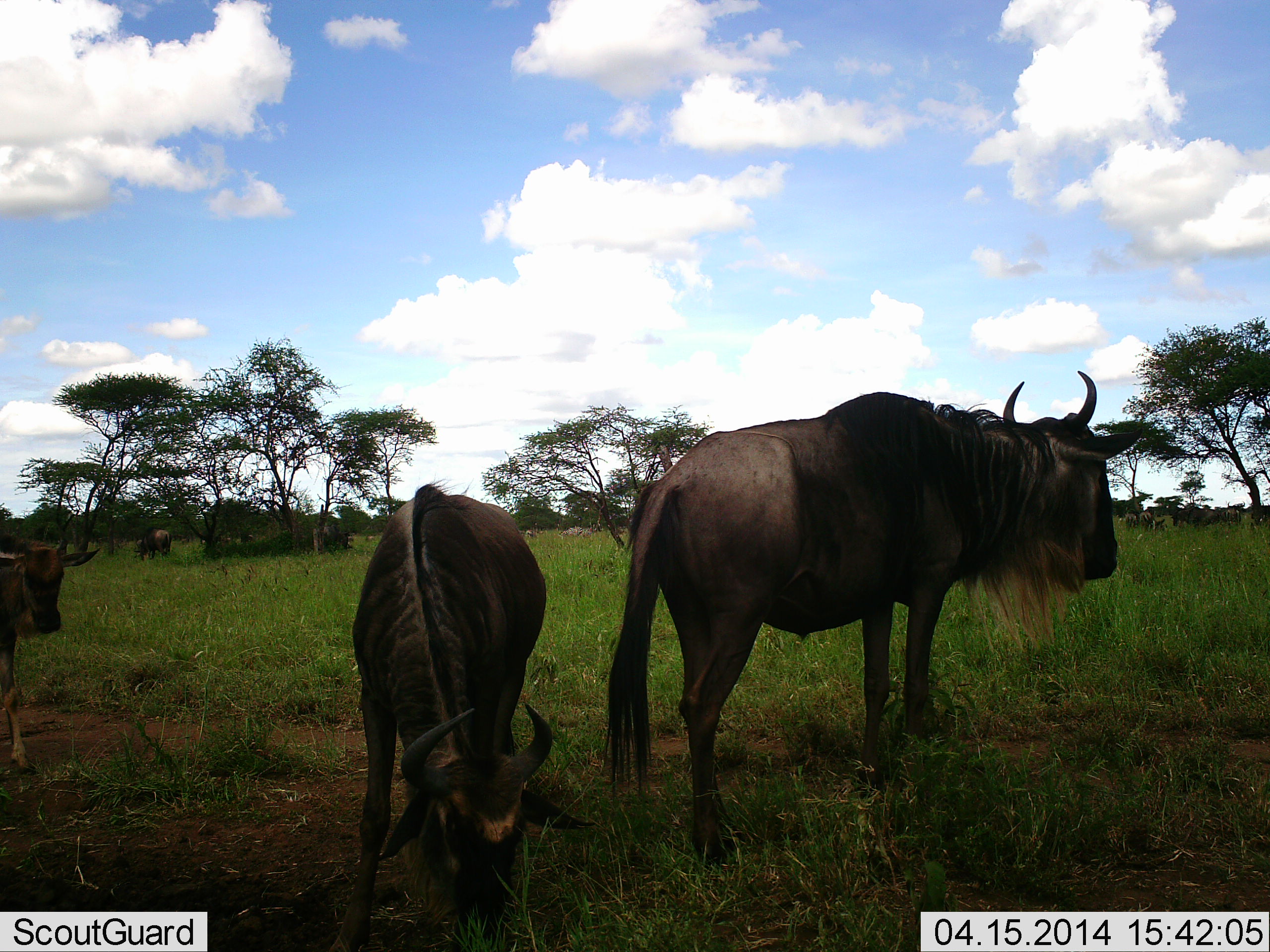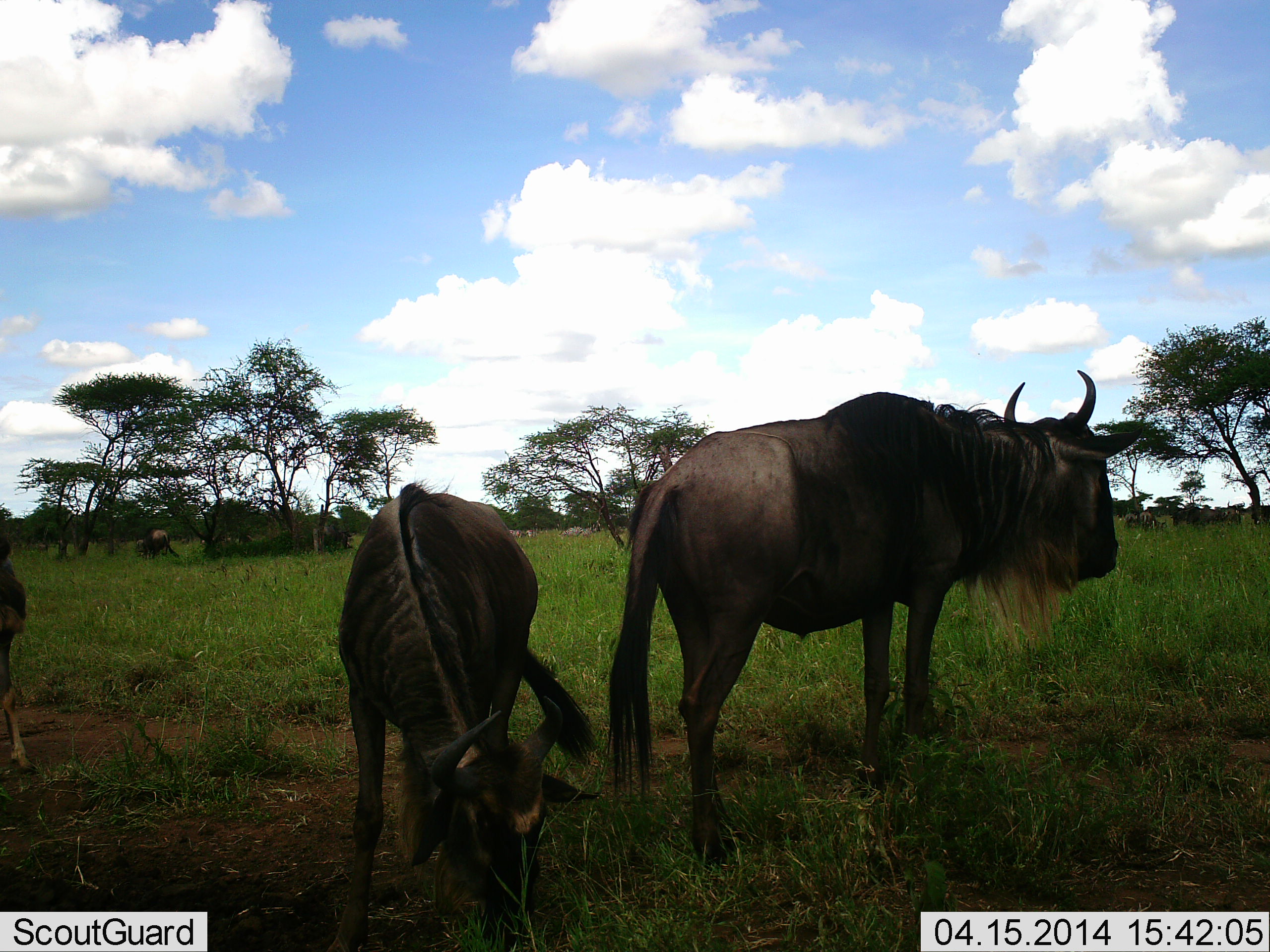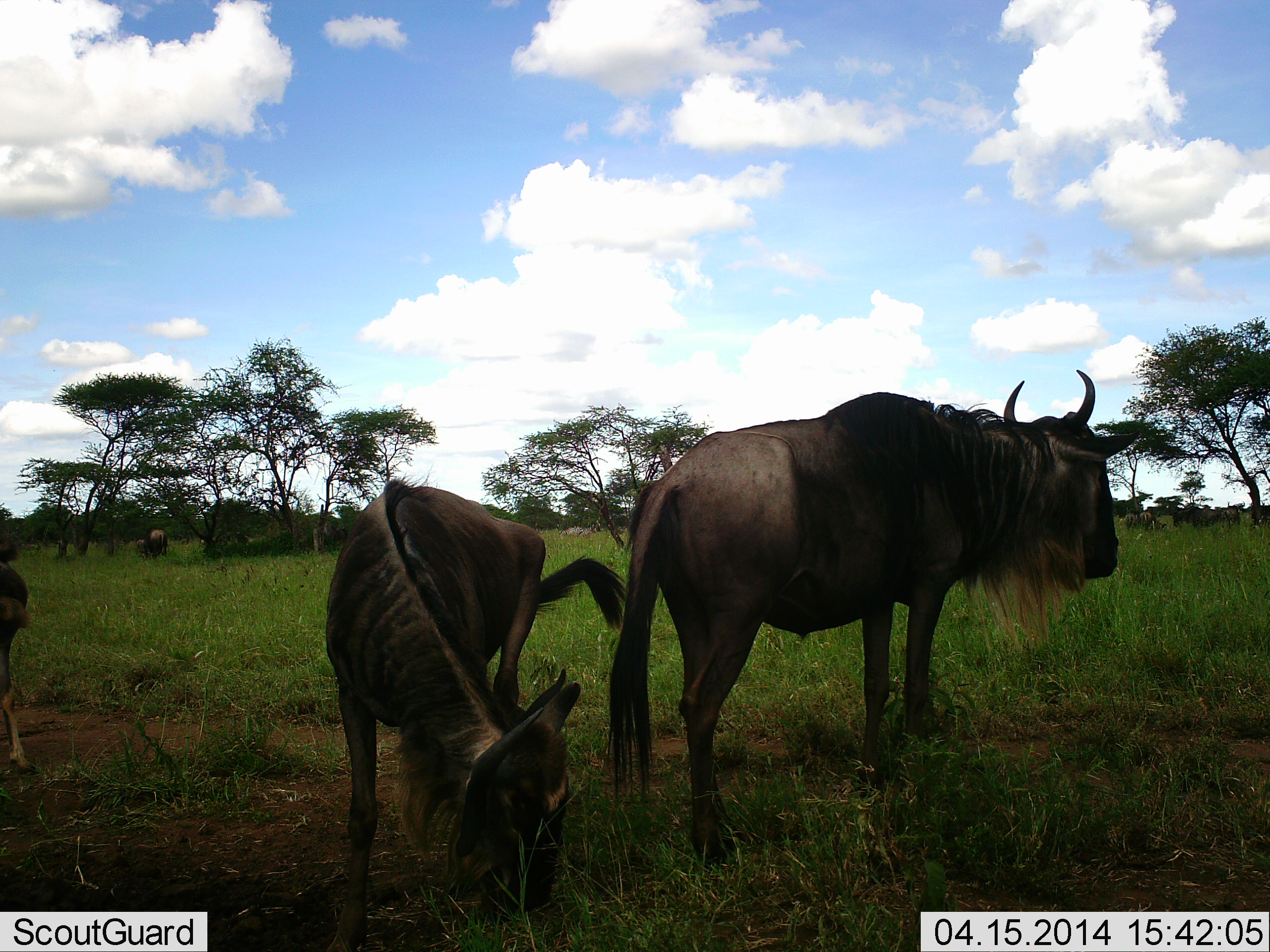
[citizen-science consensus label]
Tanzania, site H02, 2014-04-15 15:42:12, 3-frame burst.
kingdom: Animalia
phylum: Chordata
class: Mammalia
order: Artiodactyla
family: Bovidae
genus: Connochaetes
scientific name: Connochaetes taurinus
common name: blue wildebeest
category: wildebeest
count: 5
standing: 90%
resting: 10%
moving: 40%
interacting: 10%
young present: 0%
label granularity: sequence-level